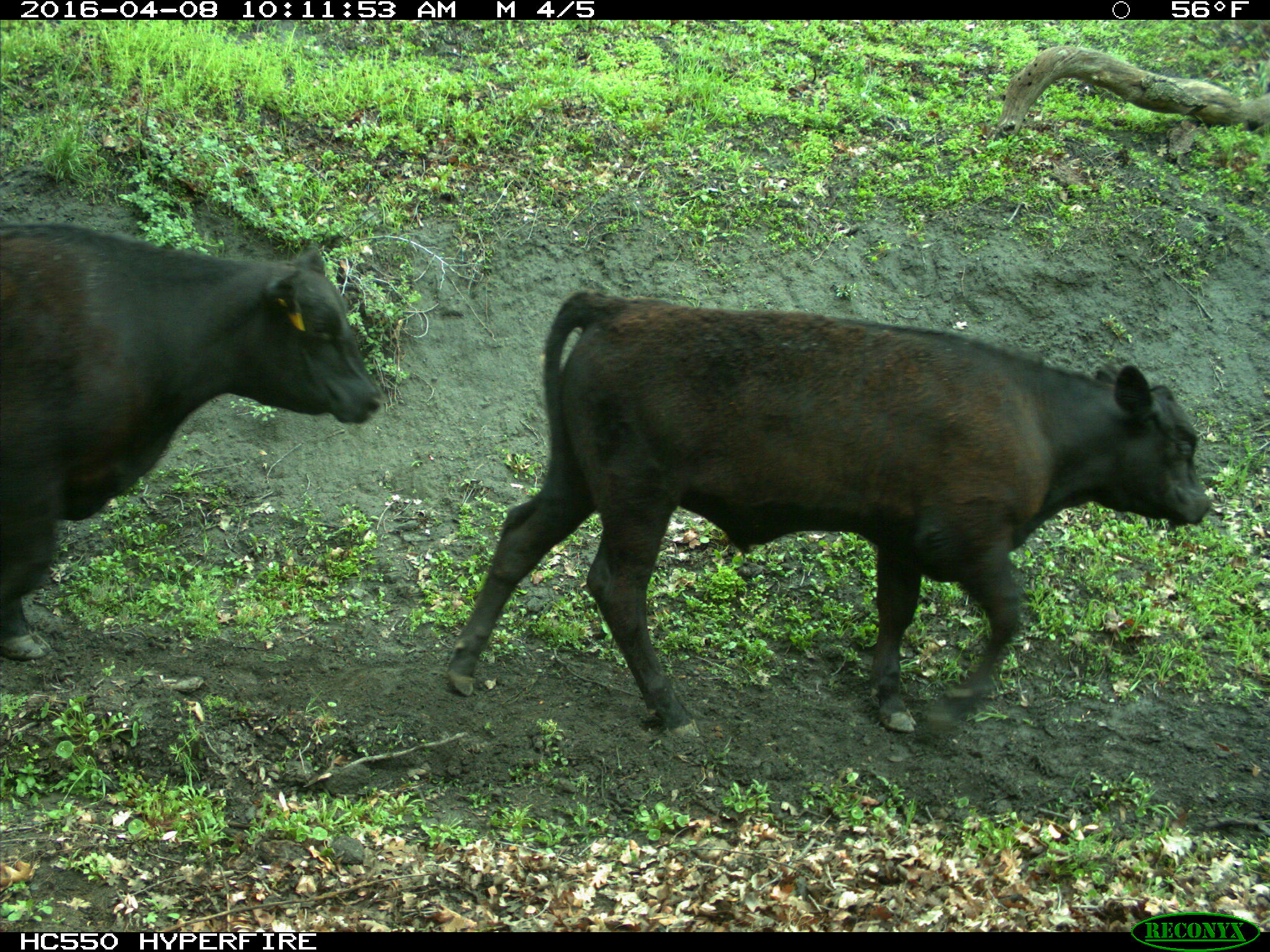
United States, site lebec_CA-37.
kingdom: Animalia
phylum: Chordata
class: Mammalia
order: Artiodactyla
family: Bovidae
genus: Bos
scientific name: Bos taurus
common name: domestic cow